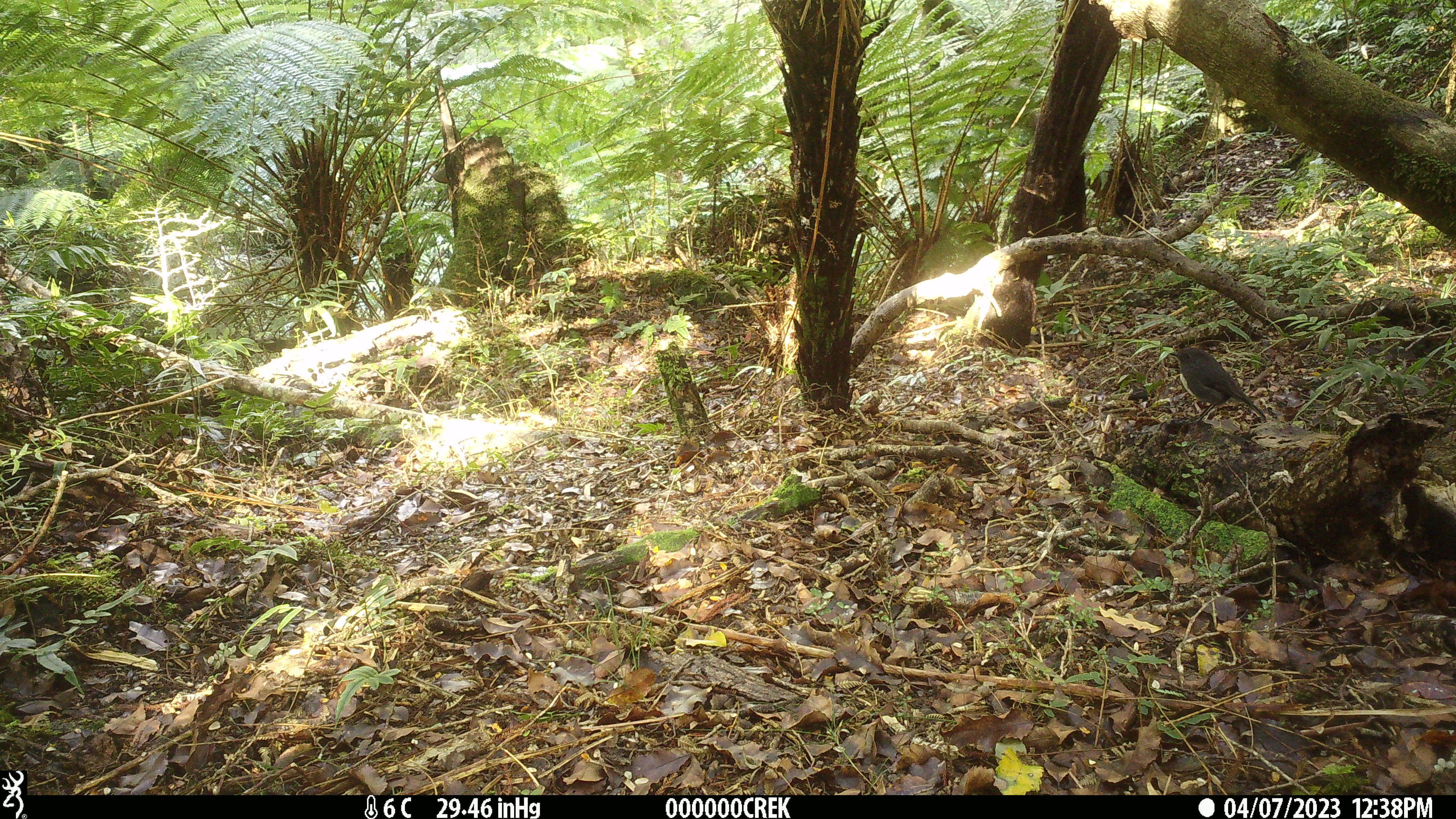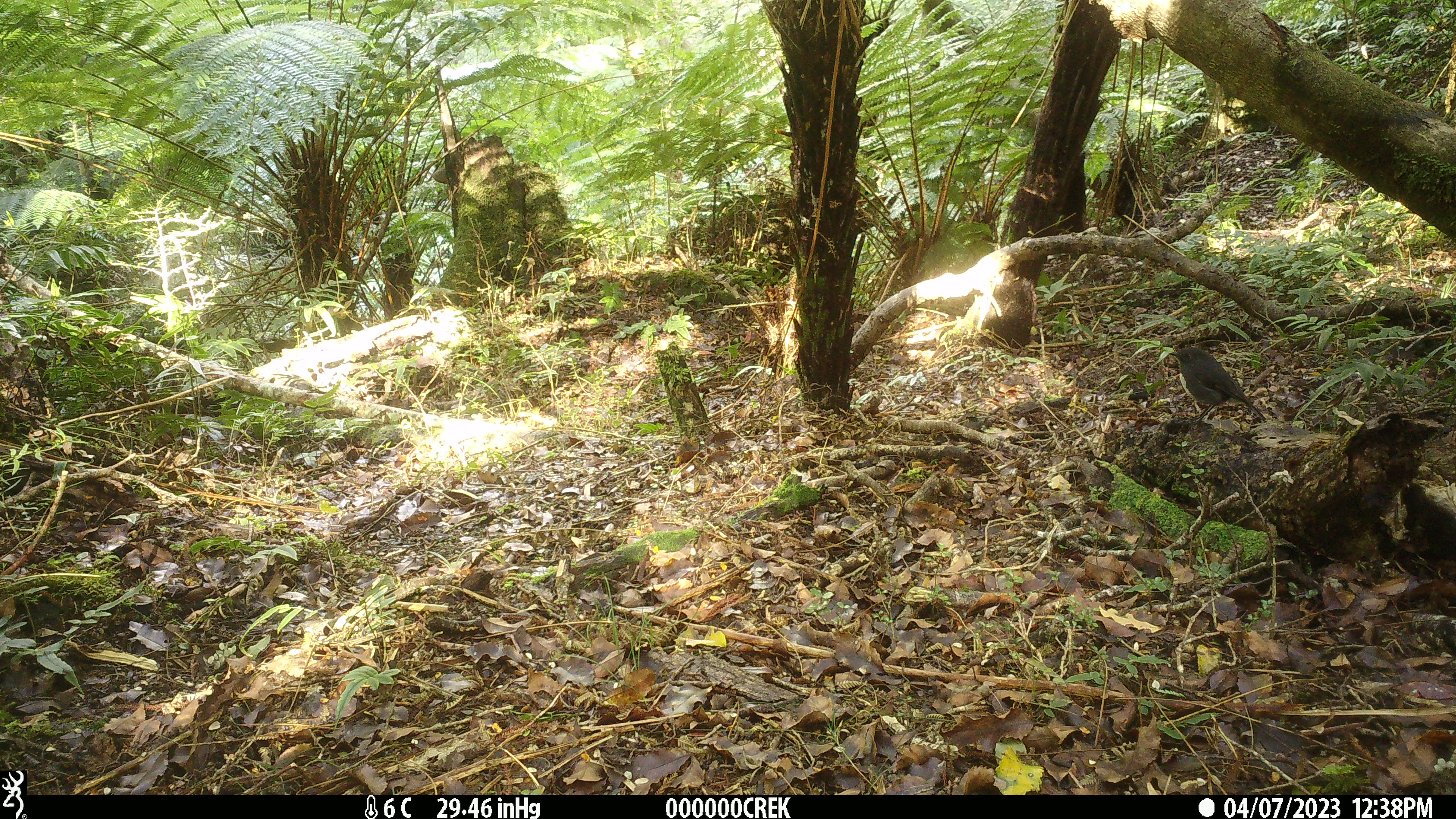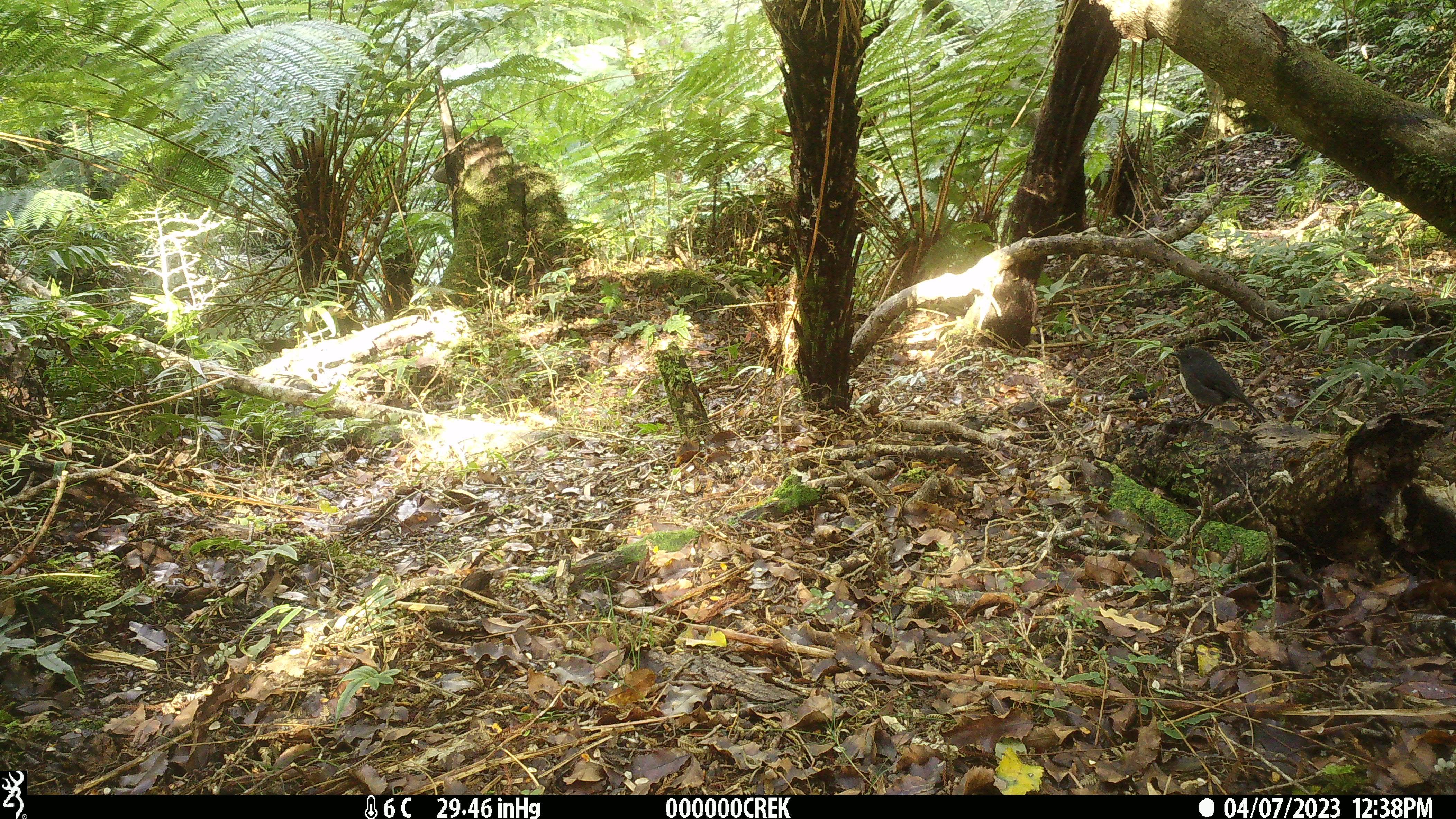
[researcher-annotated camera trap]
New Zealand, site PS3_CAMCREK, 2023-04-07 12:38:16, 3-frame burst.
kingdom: Animalia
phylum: Chordata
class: Aves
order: Passeriformes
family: Petroicidae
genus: Petroica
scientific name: Petroica australis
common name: new zealand robin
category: robin